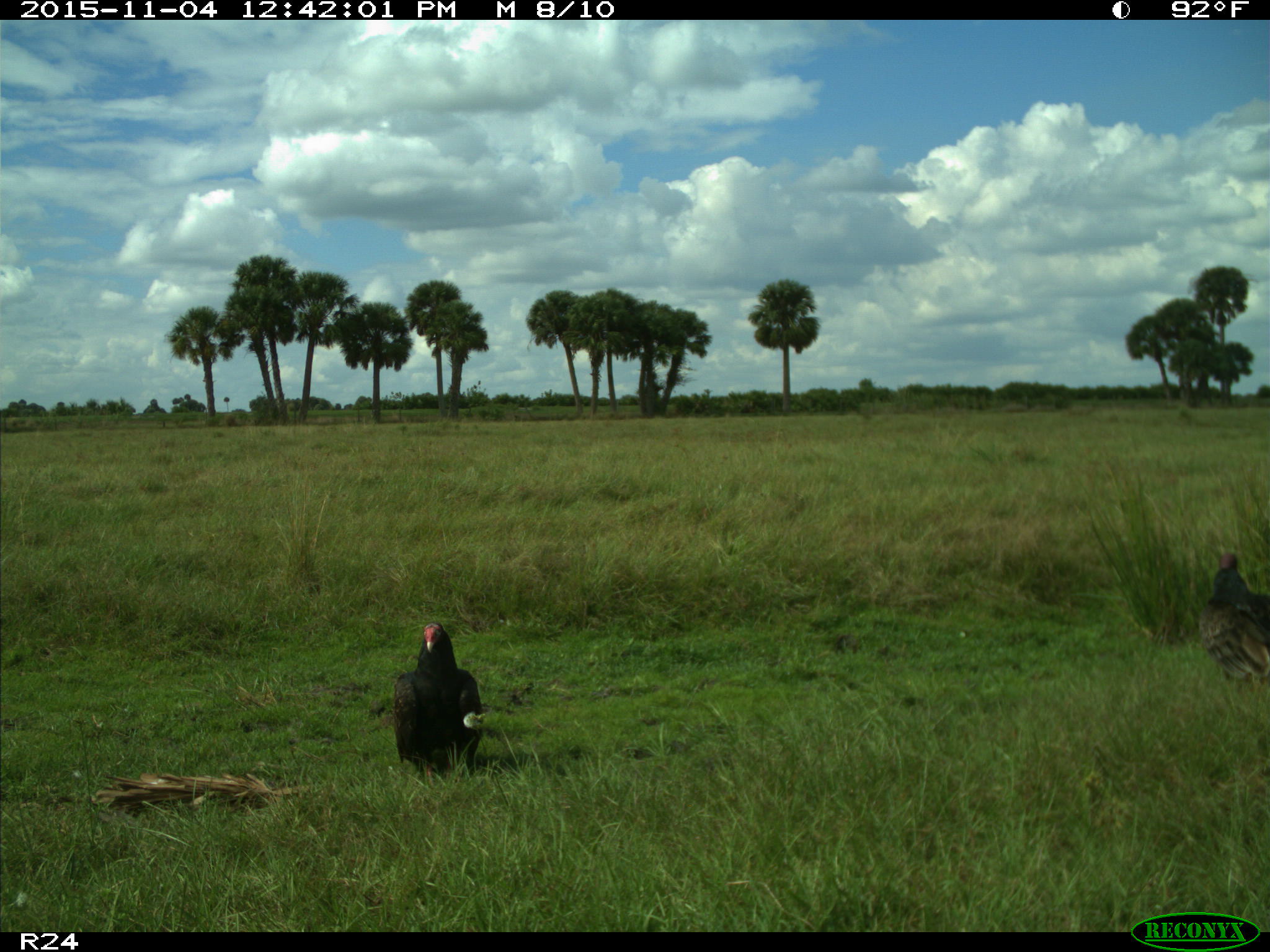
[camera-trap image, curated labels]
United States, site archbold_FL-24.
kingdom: Animalia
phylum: Chordata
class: Aves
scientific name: Aves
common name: birds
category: unidentified bird